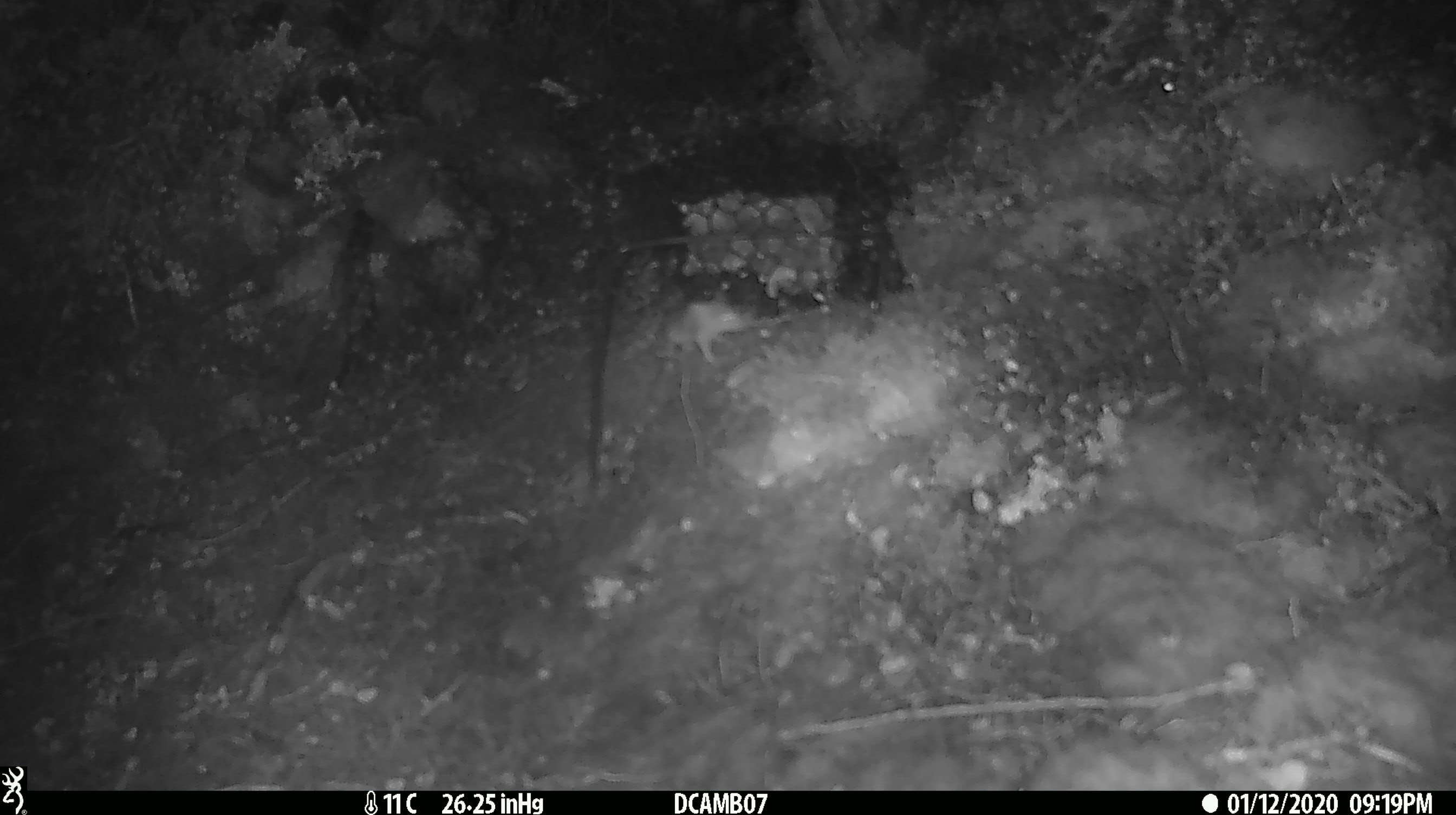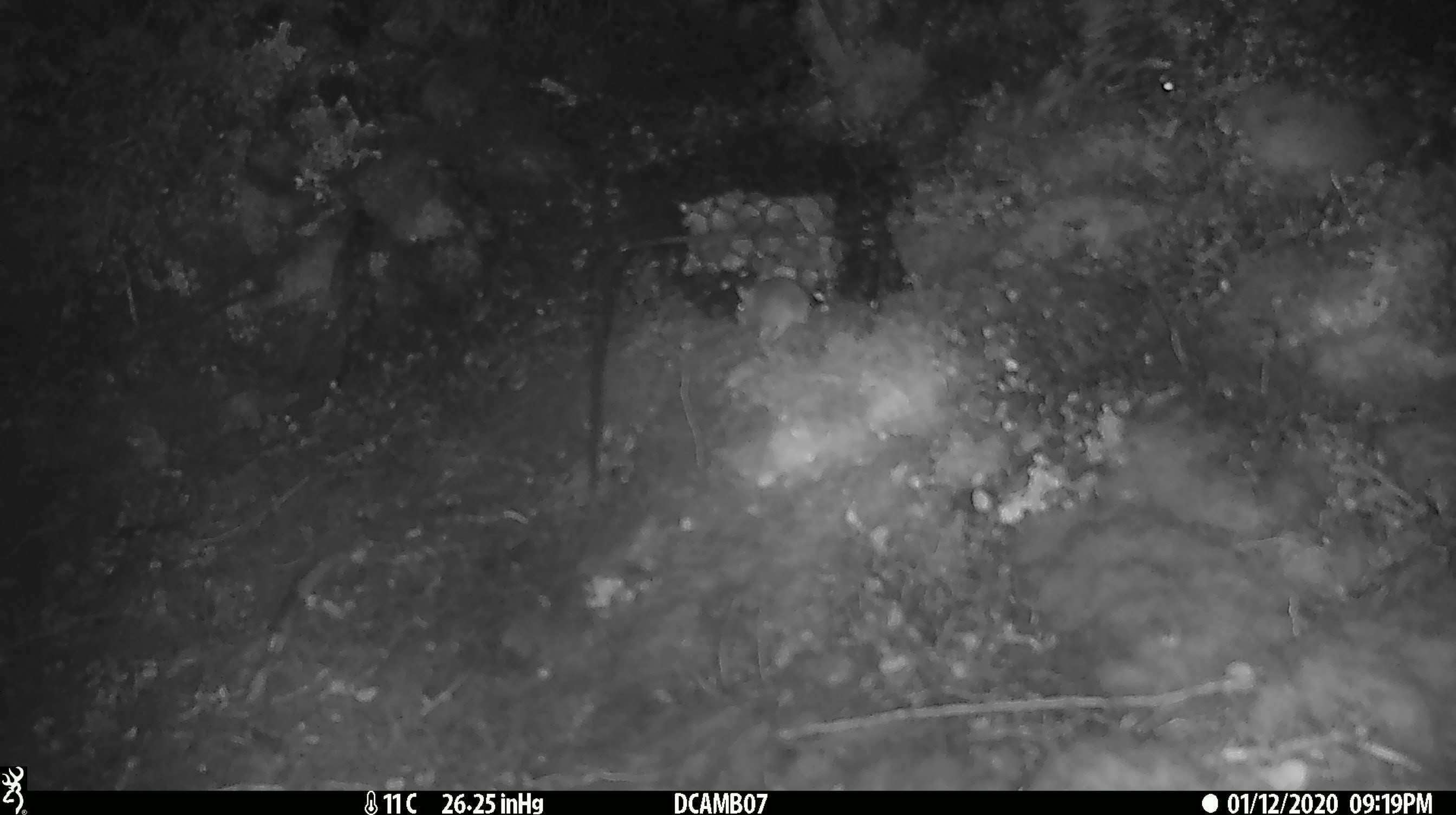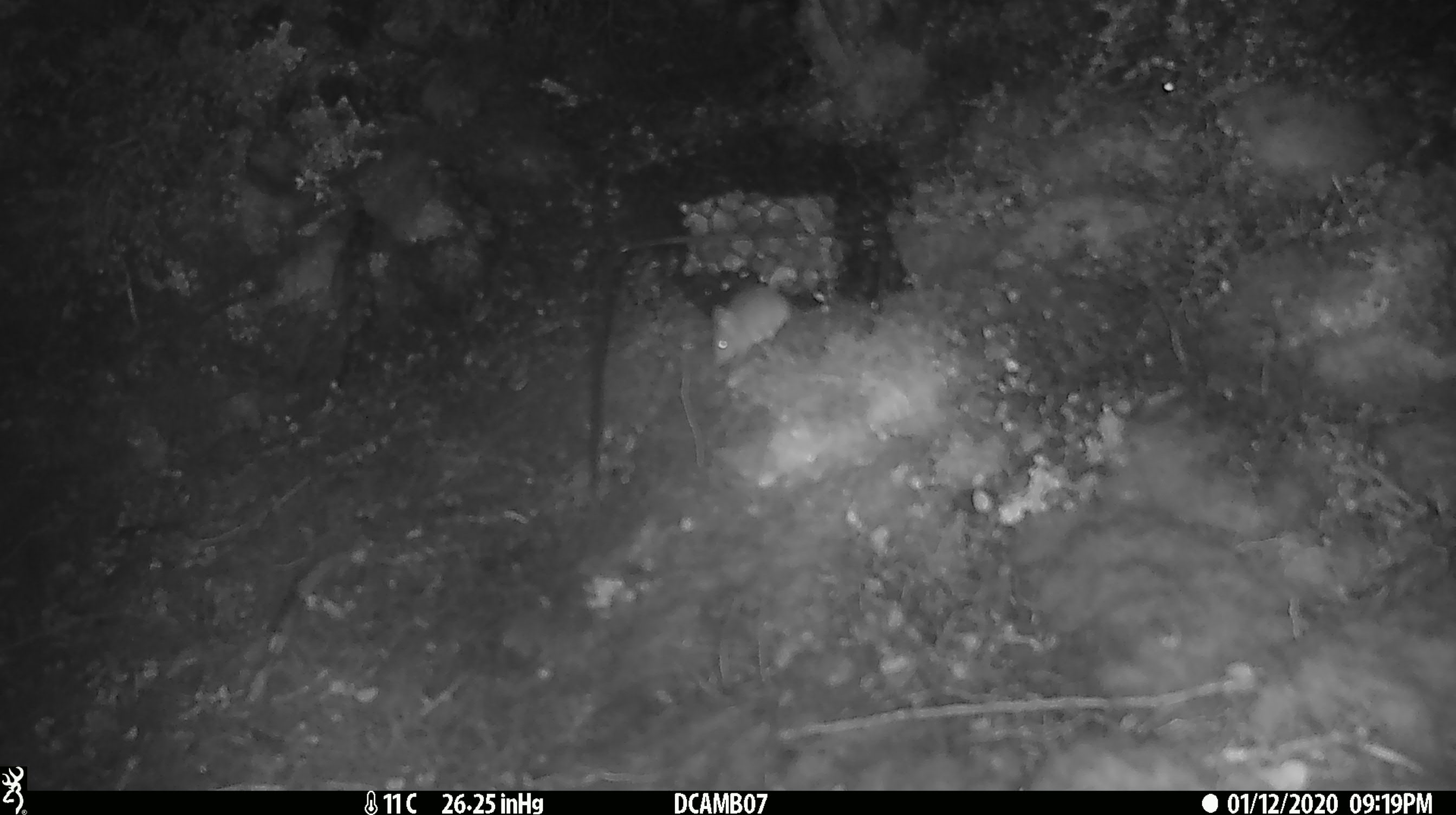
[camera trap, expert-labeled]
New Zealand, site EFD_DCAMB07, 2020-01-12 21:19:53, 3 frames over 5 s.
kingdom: Animalia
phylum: Chordata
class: Mammalia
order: Rodentia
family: Muridae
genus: Mus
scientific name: Mus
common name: mouse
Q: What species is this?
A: Mouse (Mus).